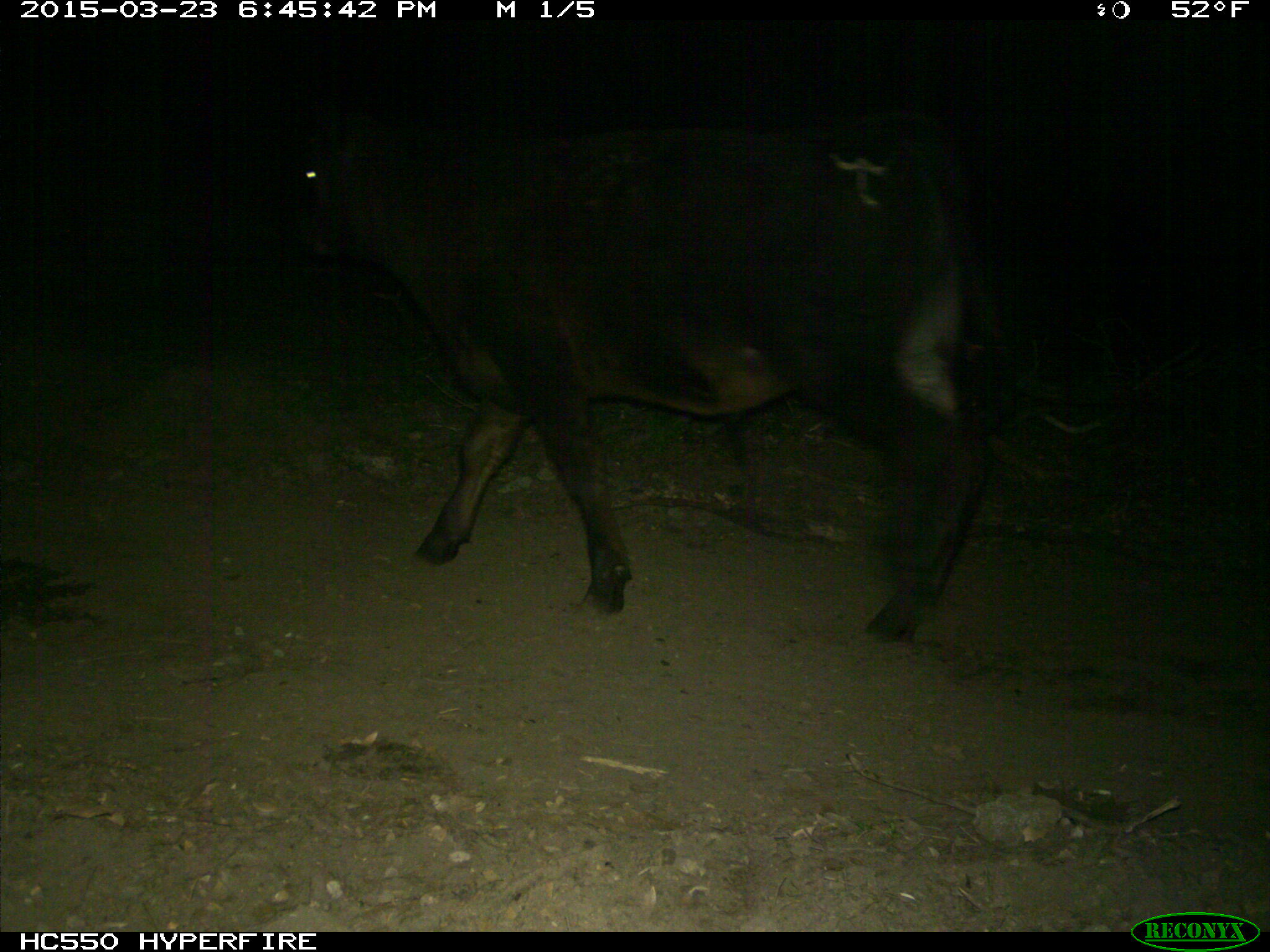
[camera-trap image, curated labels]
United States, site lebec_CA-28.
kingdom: Animalia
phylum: Chordata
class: Mammalia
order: Artiodactyla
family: Bovidae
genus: Bos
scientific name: Bos taurus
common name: domestic cow